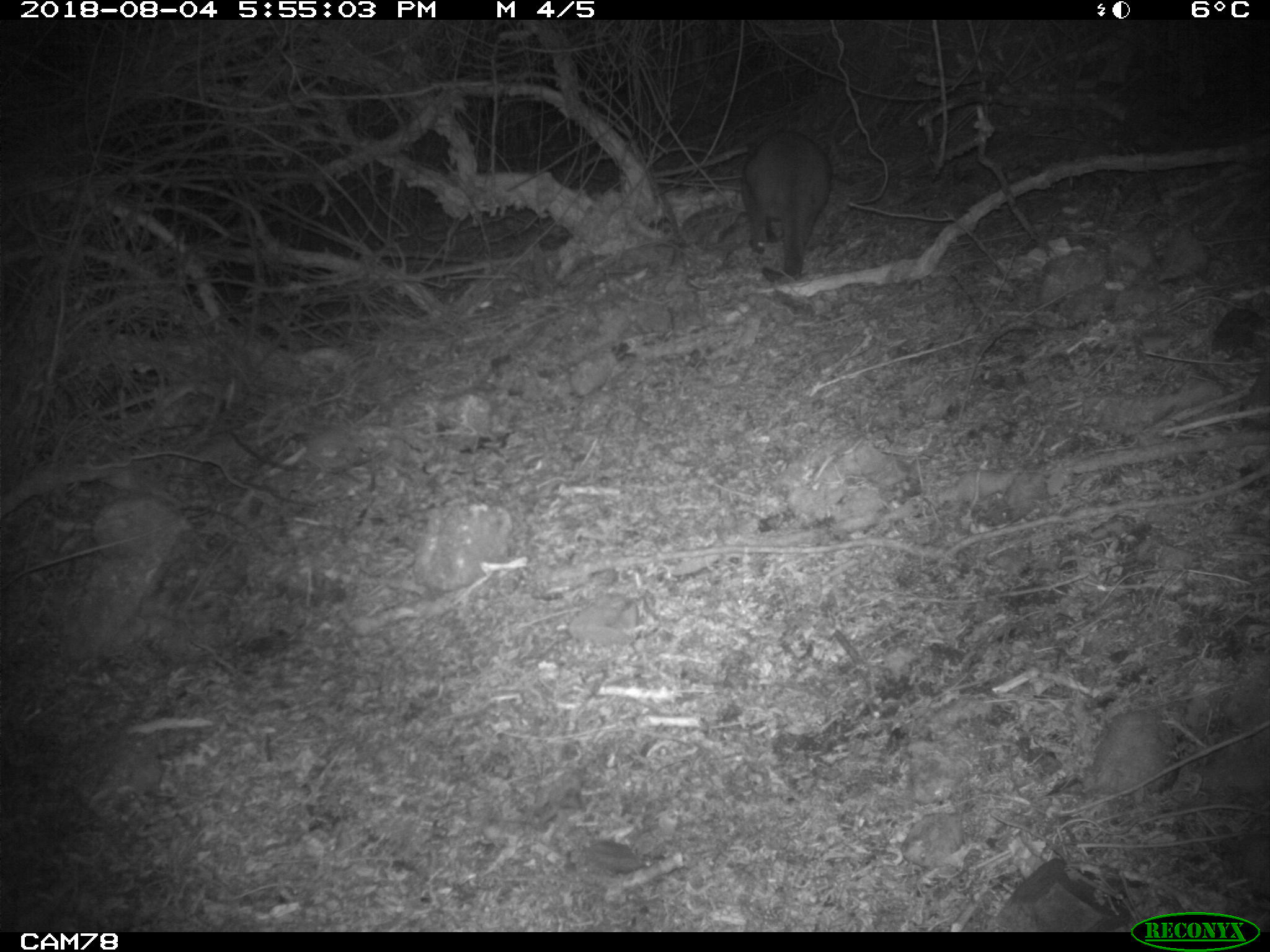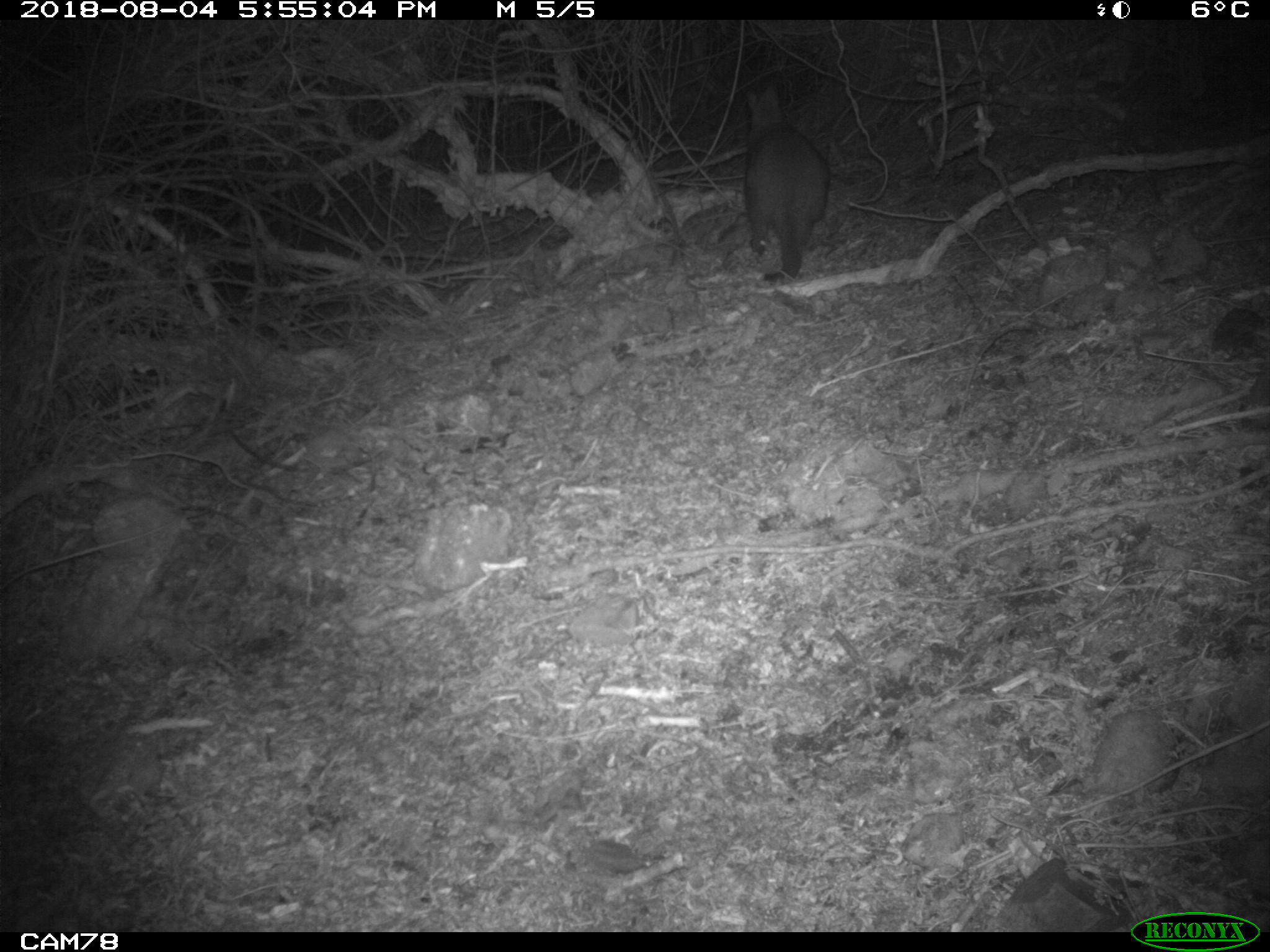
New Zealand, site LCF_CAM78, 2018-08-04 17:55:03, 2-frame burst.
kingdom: Animalia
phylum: Chordata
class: Mammalia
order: Diprotodontia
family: Macropodidae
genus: Notamacropus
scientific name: Notamacropus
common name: wallaby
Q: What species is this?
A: Wallaby (Notamacropus).